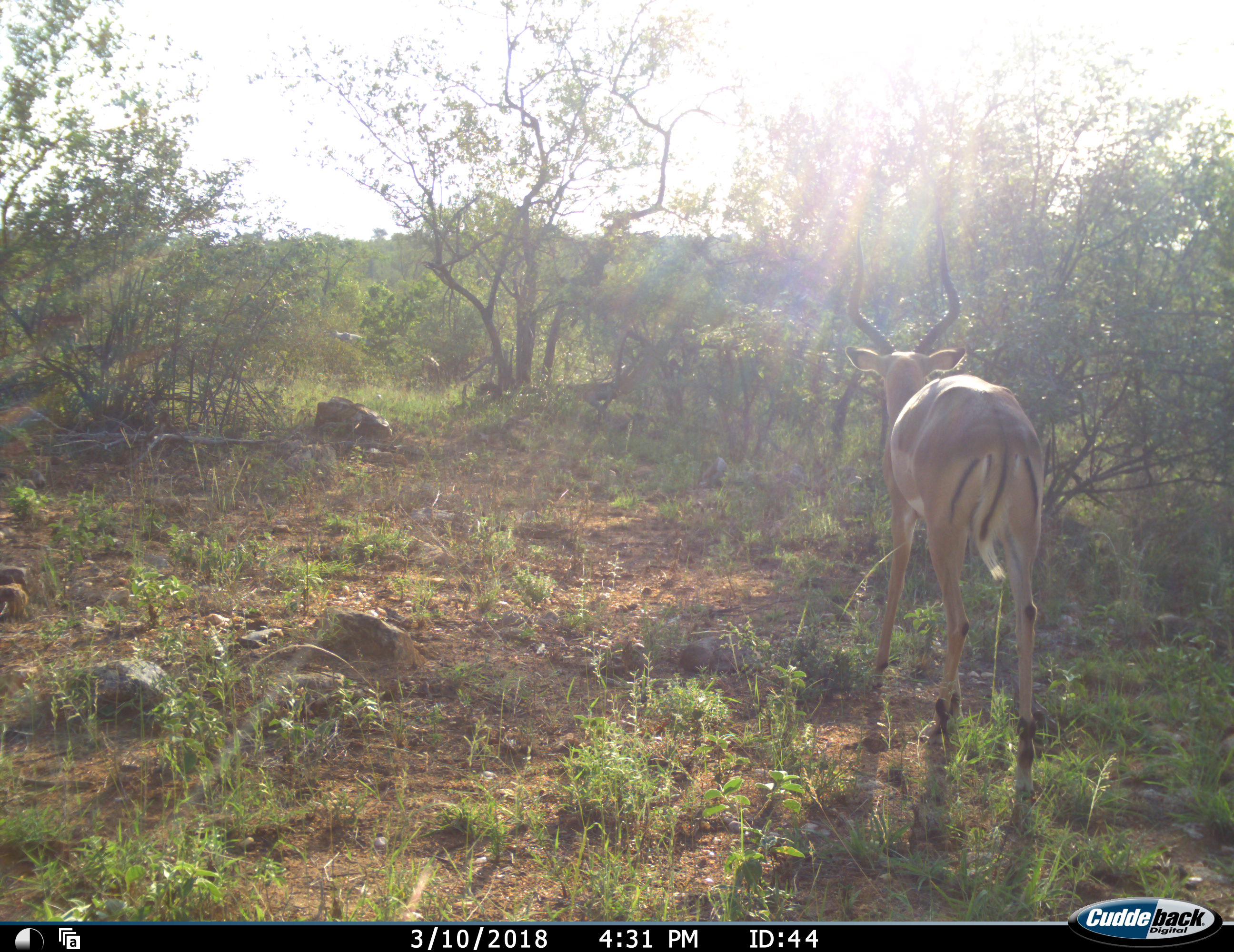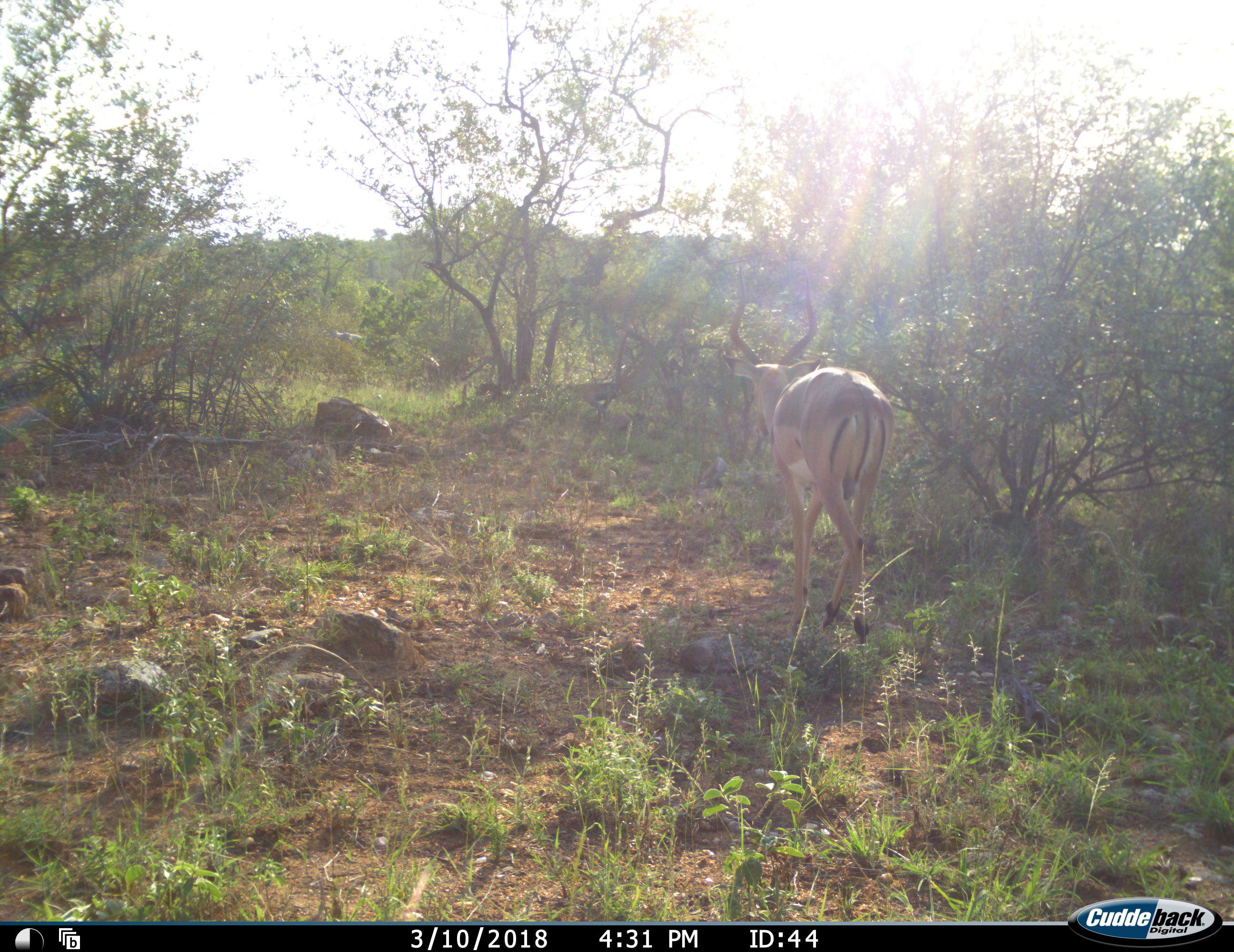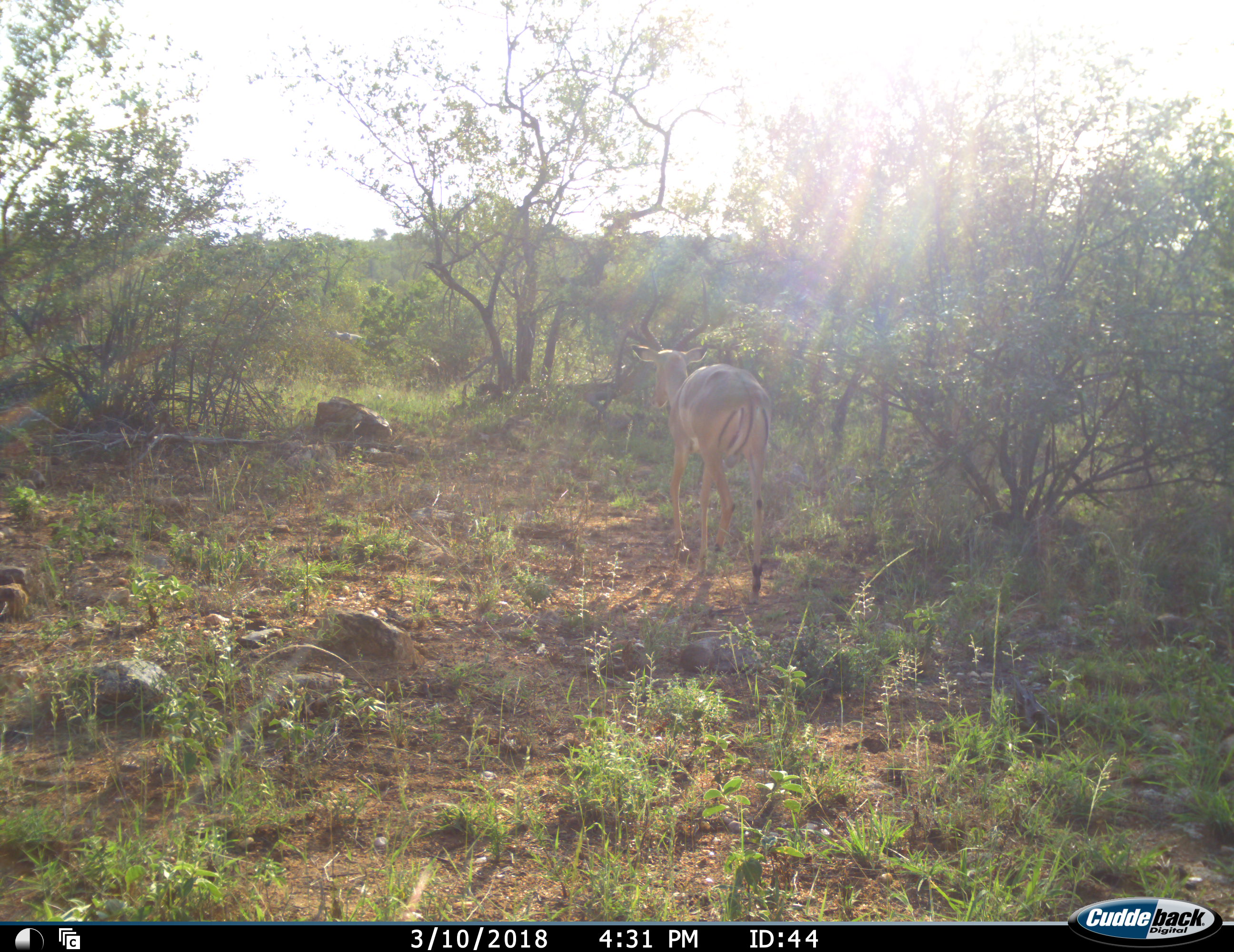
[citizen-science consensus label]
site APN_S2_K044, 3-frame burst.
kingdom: Animalia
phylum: Chordata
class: Mammalia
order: Artiodactyla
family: Bovidae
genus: Aepyceros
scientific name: Aepyceros melampus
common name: impala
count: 1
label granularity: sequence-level